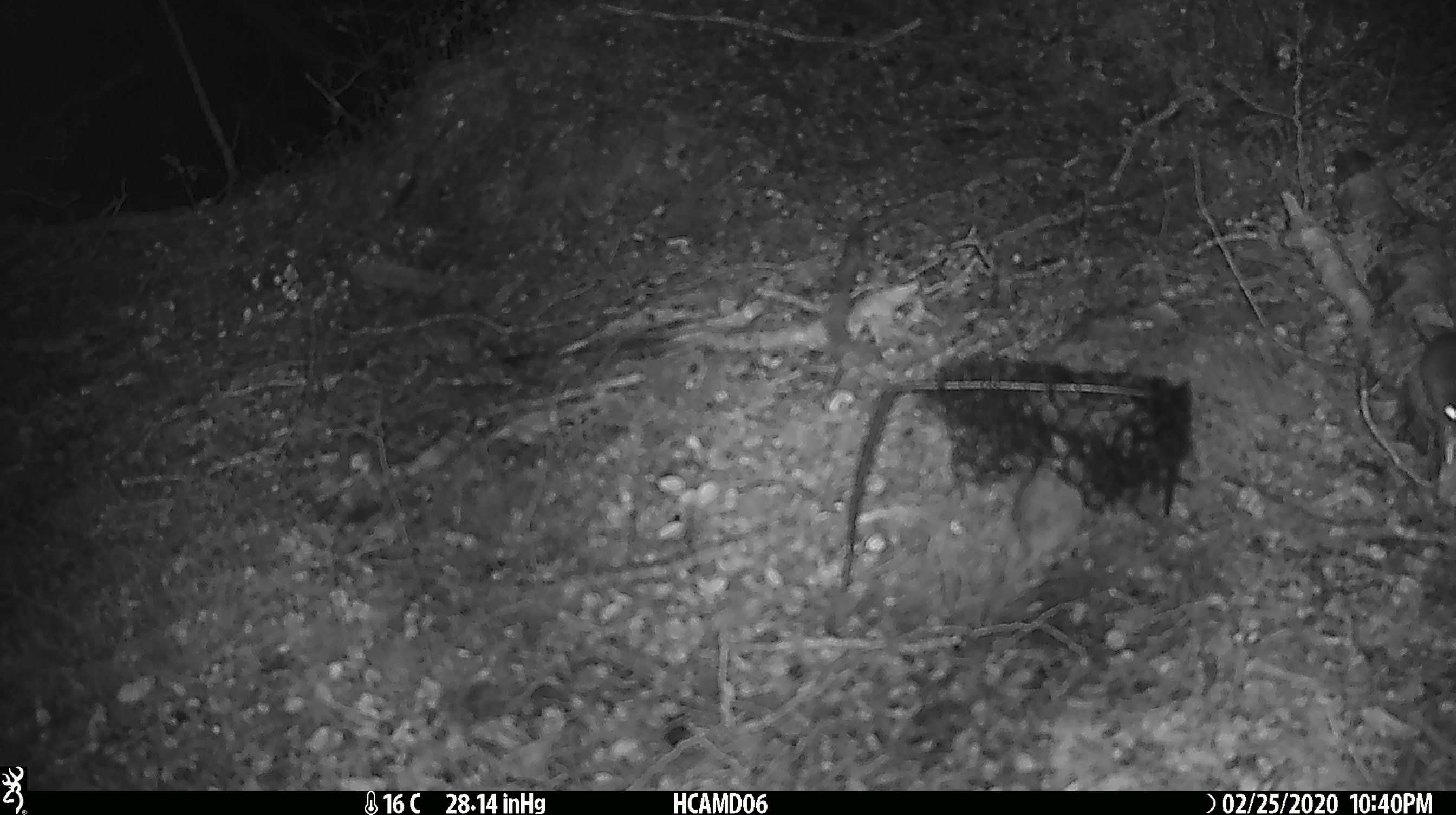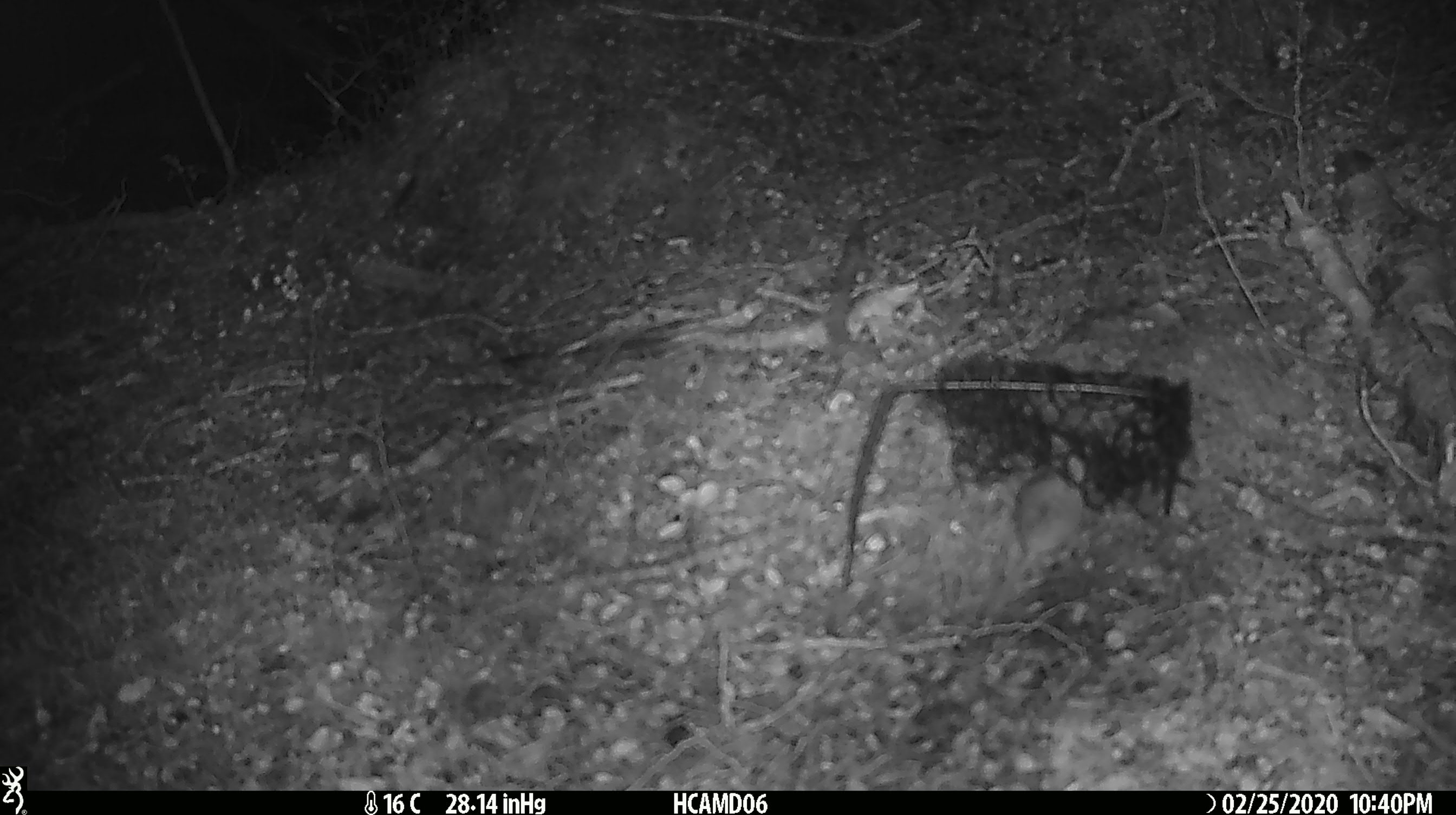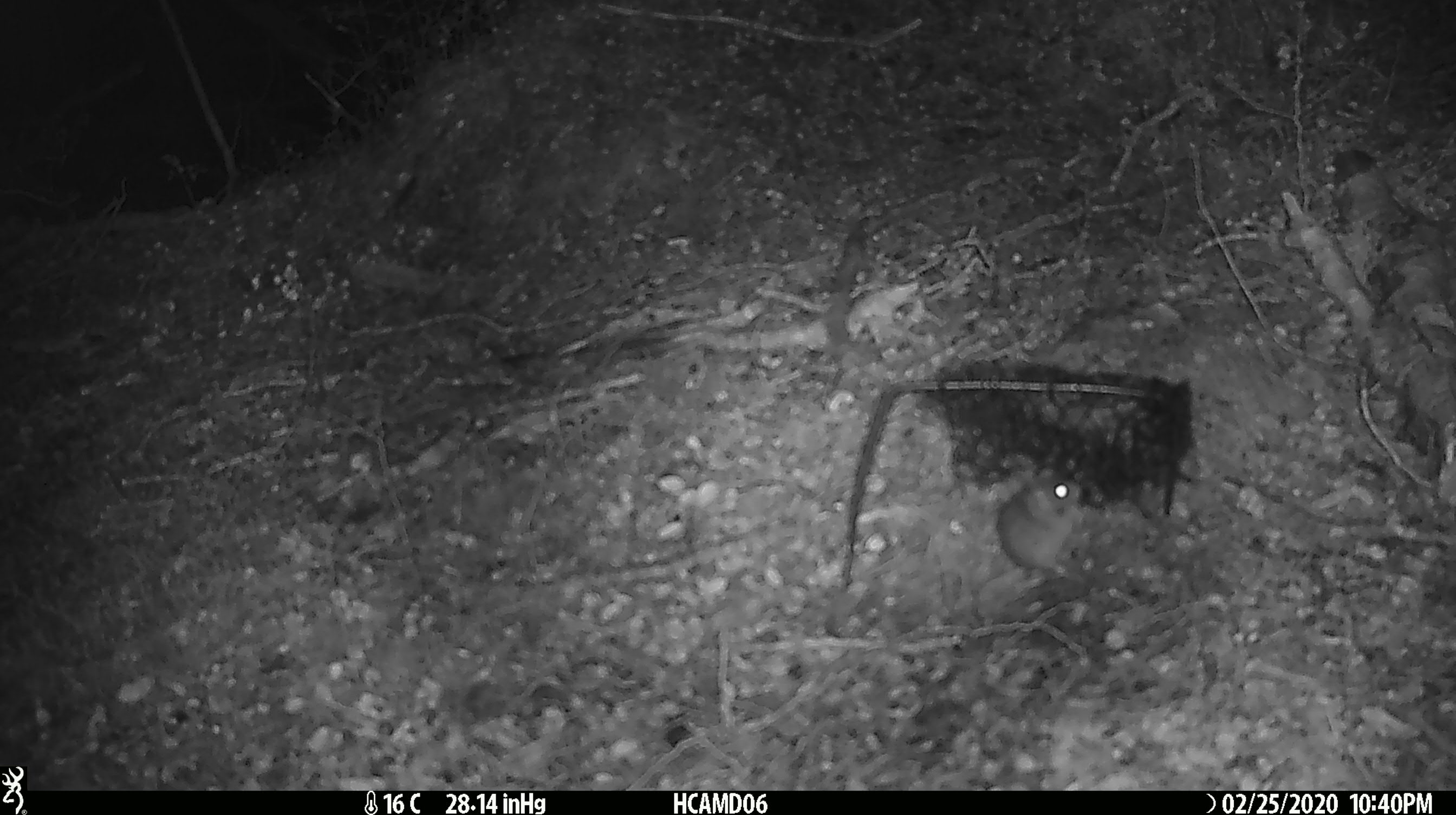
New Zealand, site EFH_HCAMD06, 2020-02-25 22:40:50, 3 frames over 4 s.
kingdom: Animalia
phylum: Chordata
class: Mammalia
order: Rodentia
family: Muridae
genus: Mus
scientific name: Mus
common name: mouse